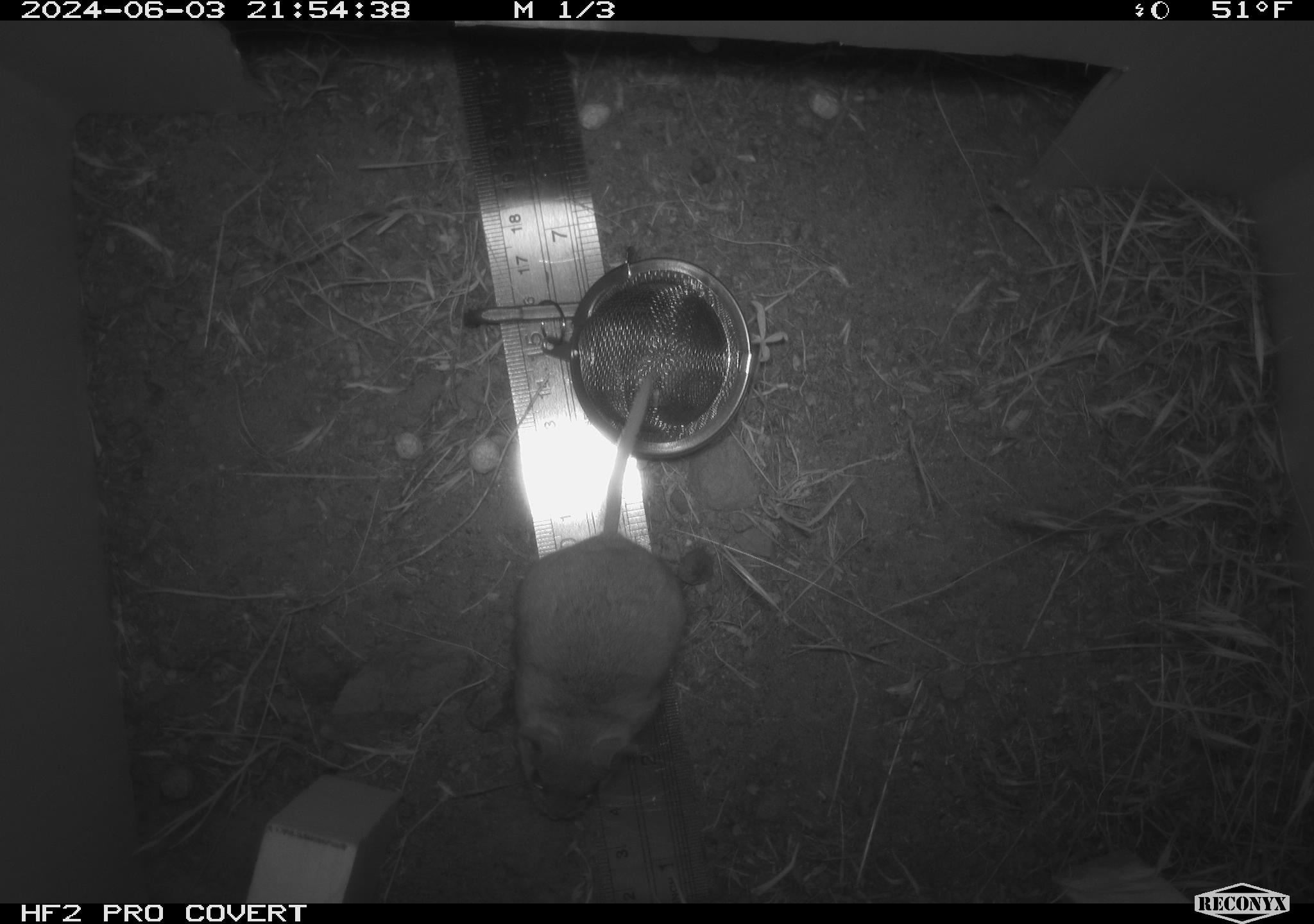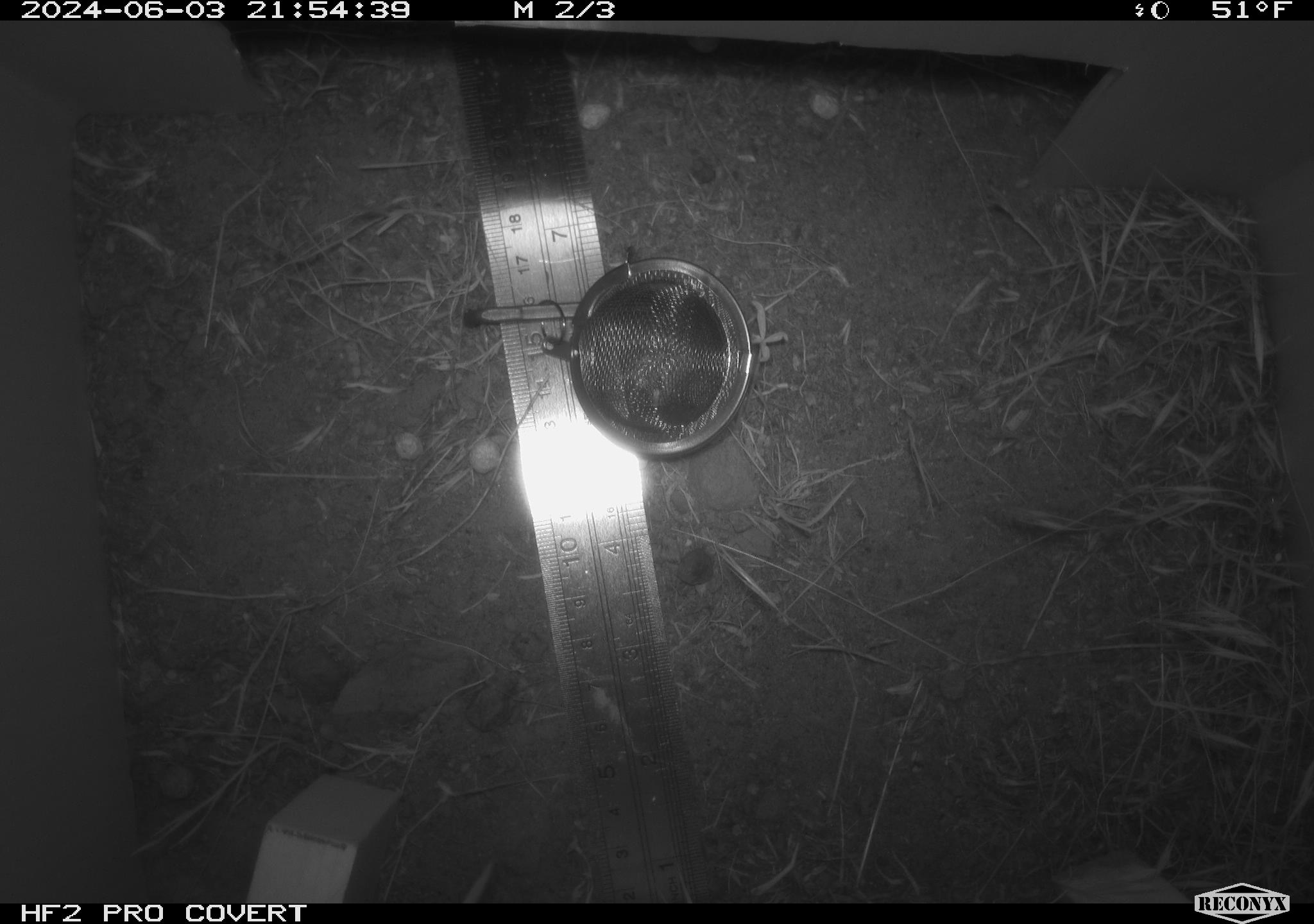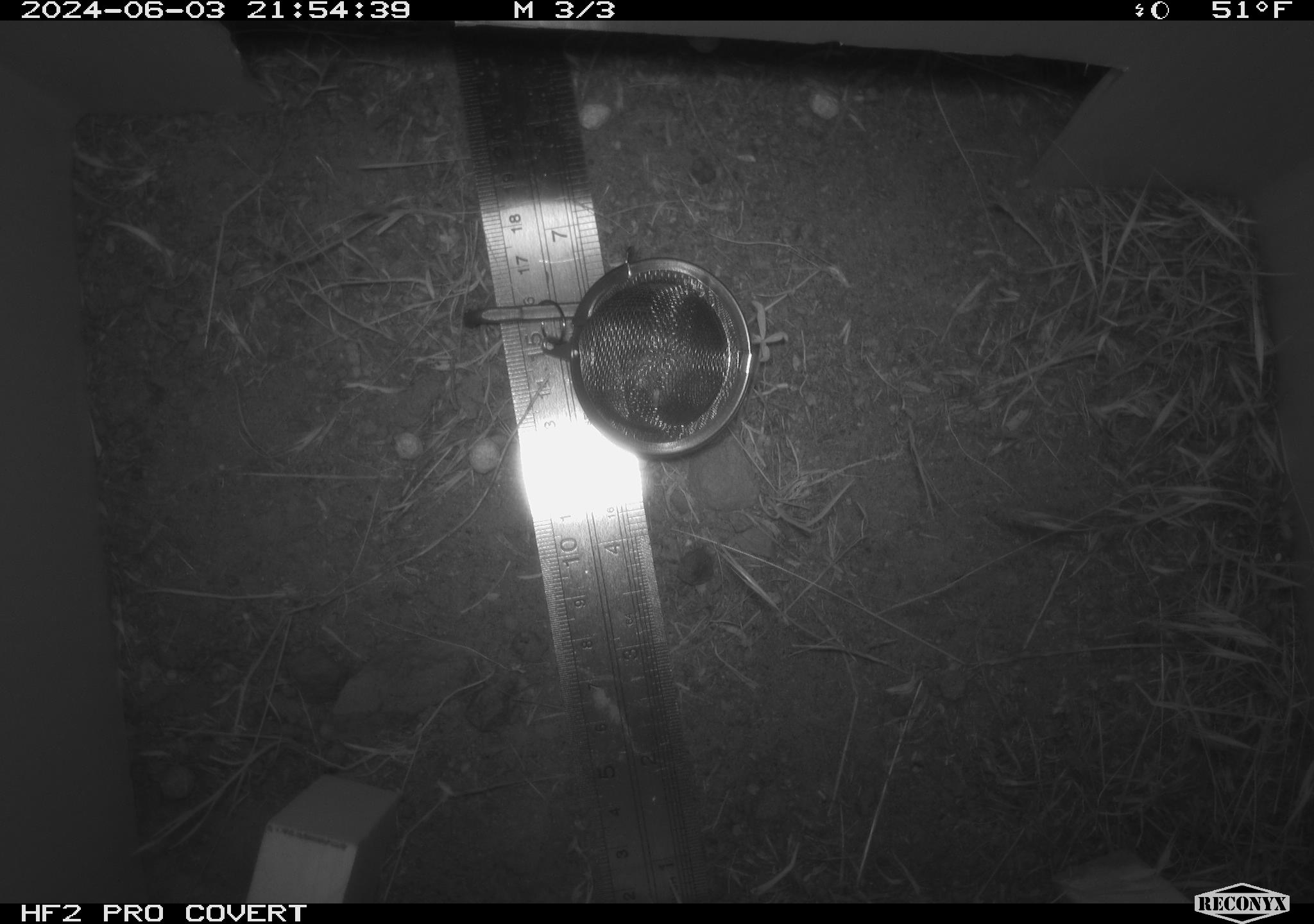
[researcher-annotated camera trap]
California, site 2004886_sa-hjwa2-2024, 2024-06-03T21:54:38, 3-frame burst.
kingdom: Animalia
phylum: Chordata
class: Mammalia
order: Rodentia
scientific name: Rodentia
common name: rodent